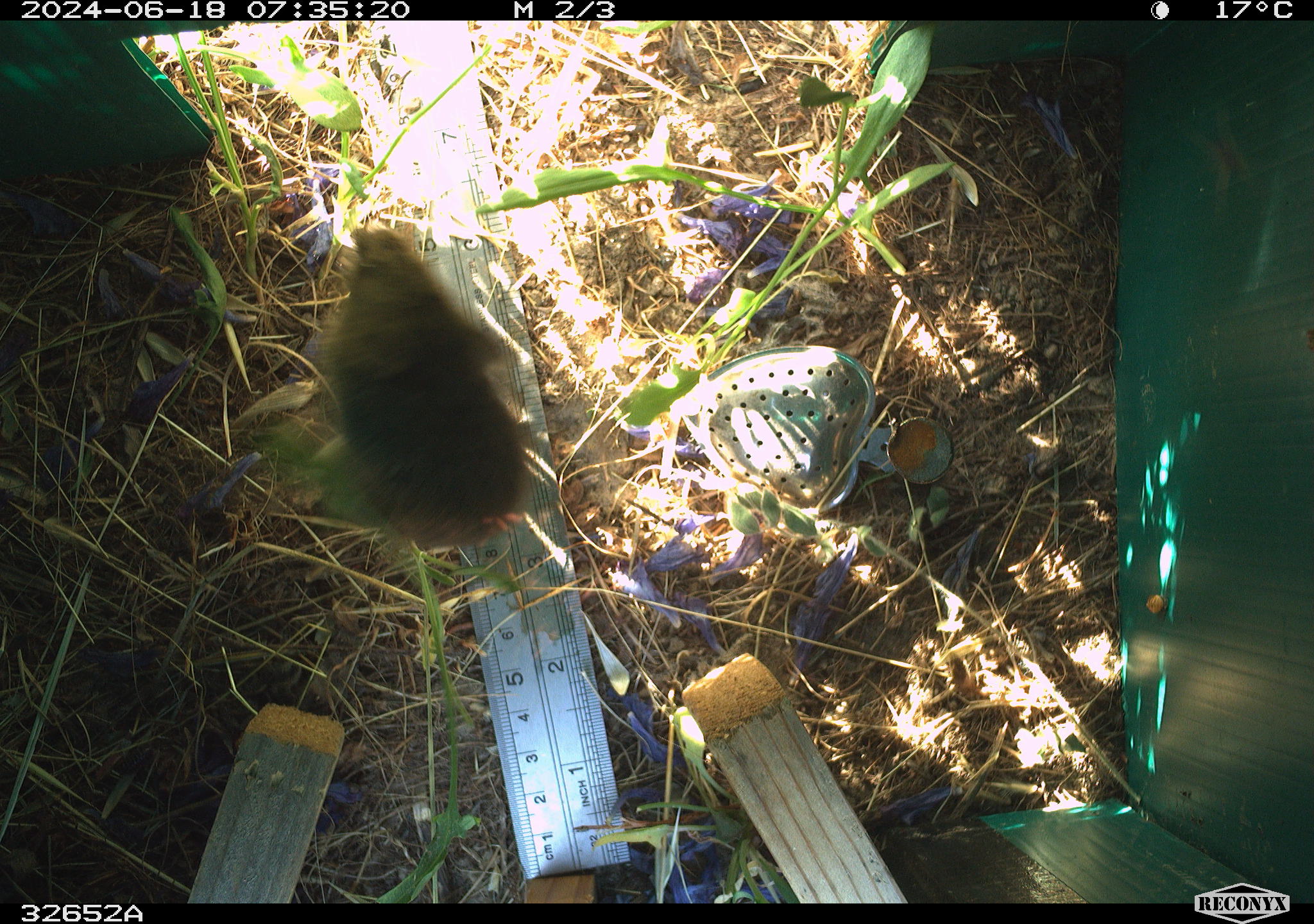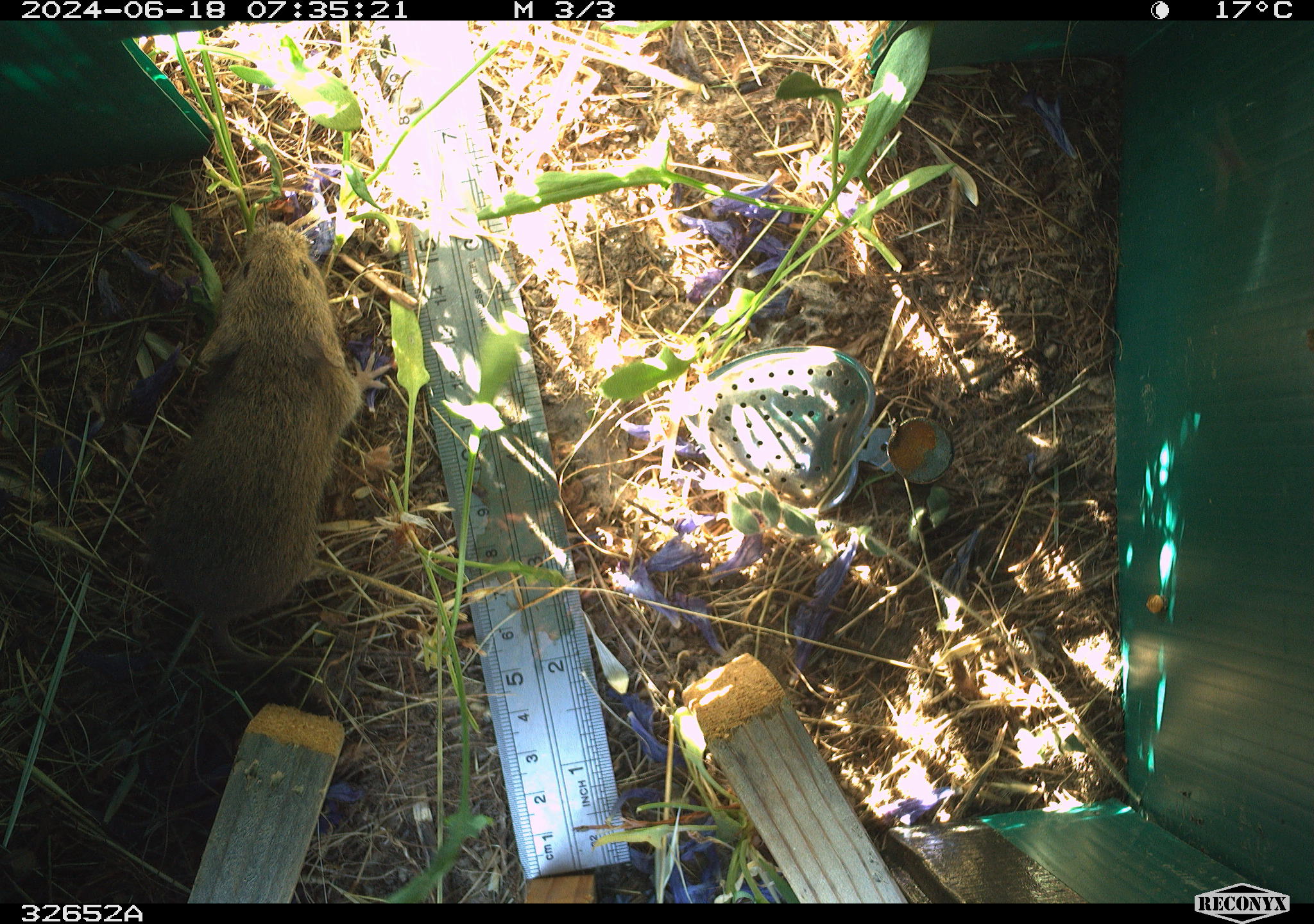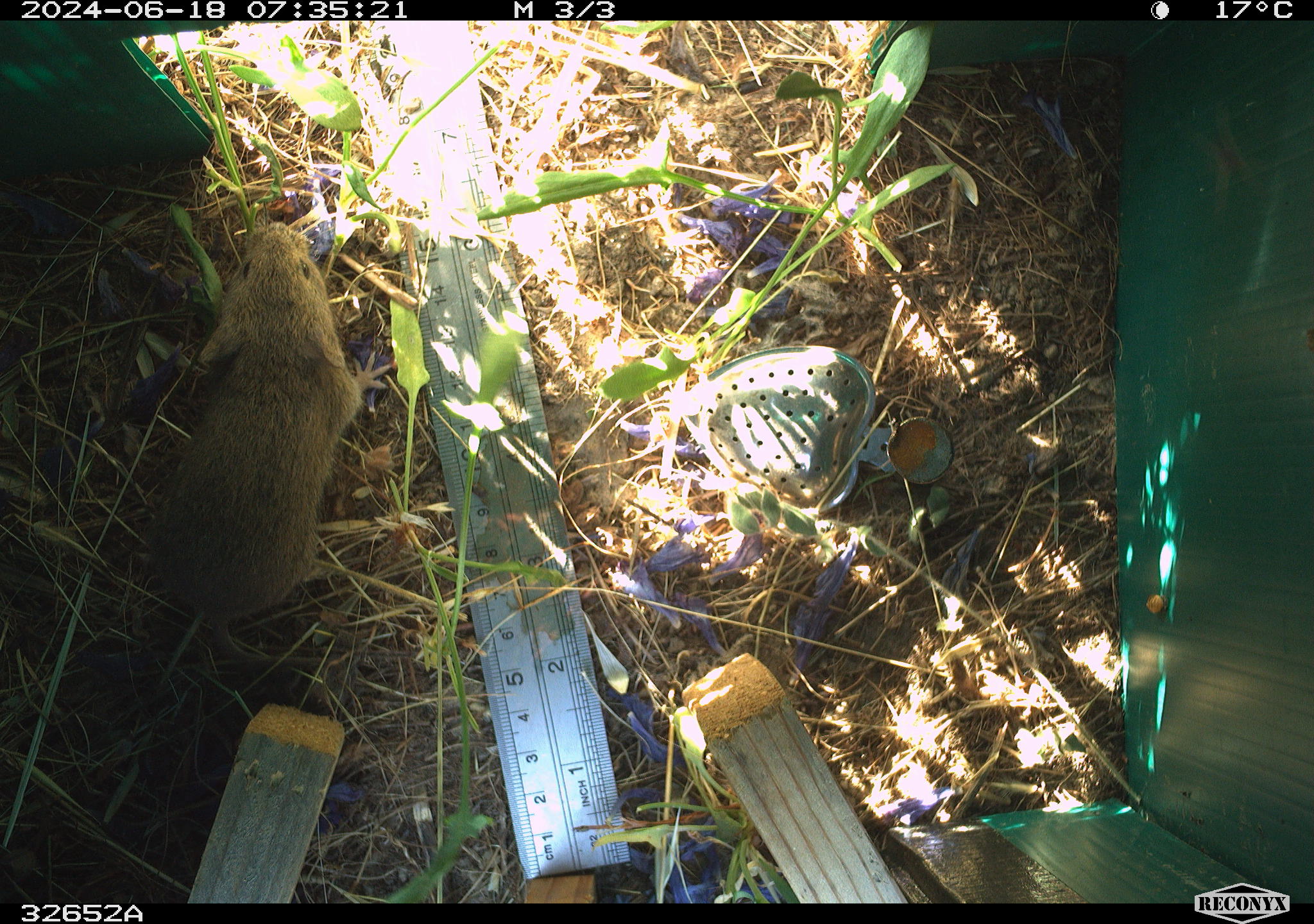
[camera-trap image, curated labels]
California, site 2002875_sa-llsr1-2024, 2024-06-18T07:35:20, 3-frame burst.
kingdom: Animalia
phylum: Chordata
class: Mammalia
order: Rodentia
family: Cricetidae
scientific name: Arvicolinae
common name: voles, lemmings, and muskrats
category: arvicolinae subfamily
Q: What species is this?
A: Arvicolinae subfamily (voles, lemmings, and muskrats) (Arvicolinae).